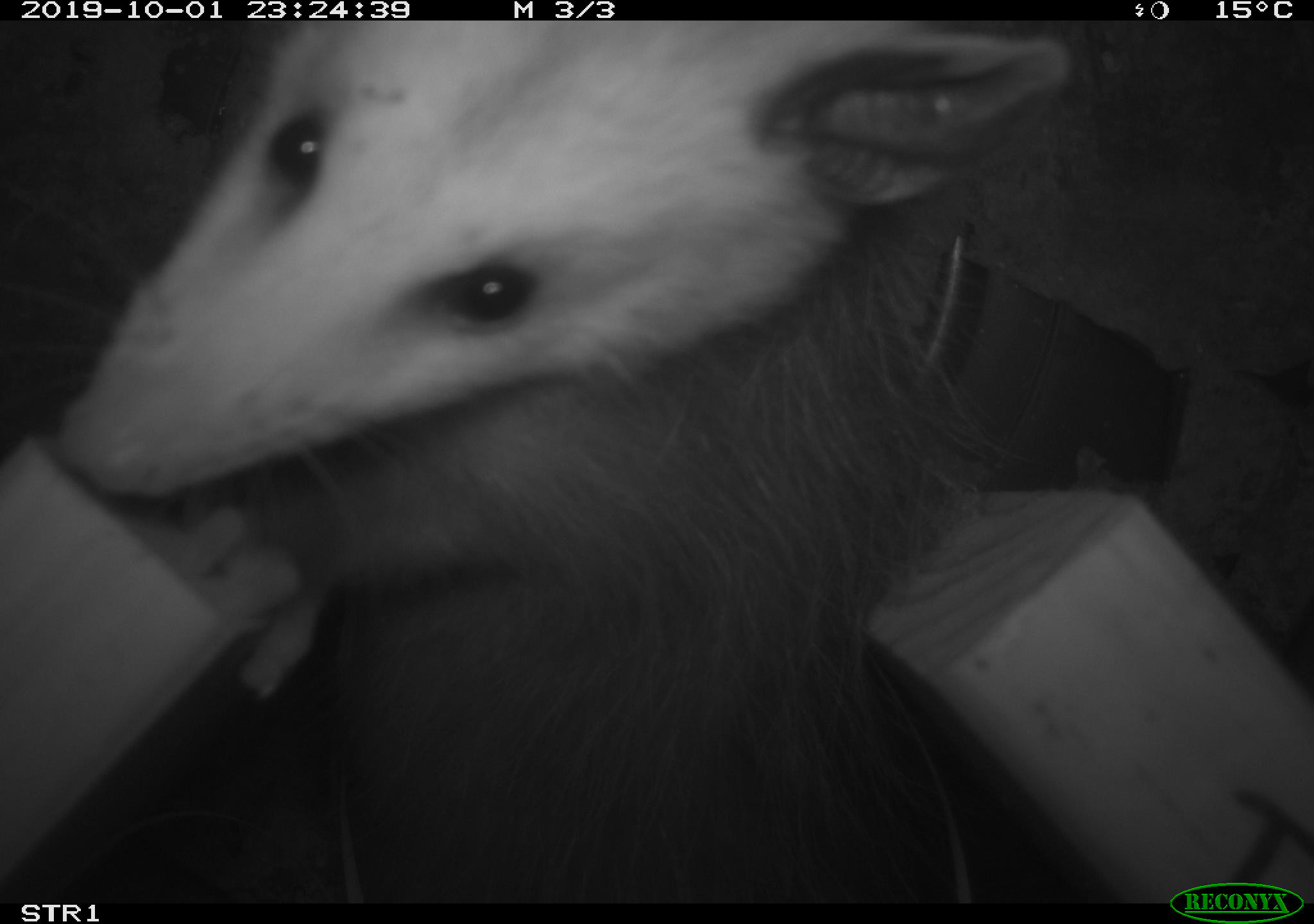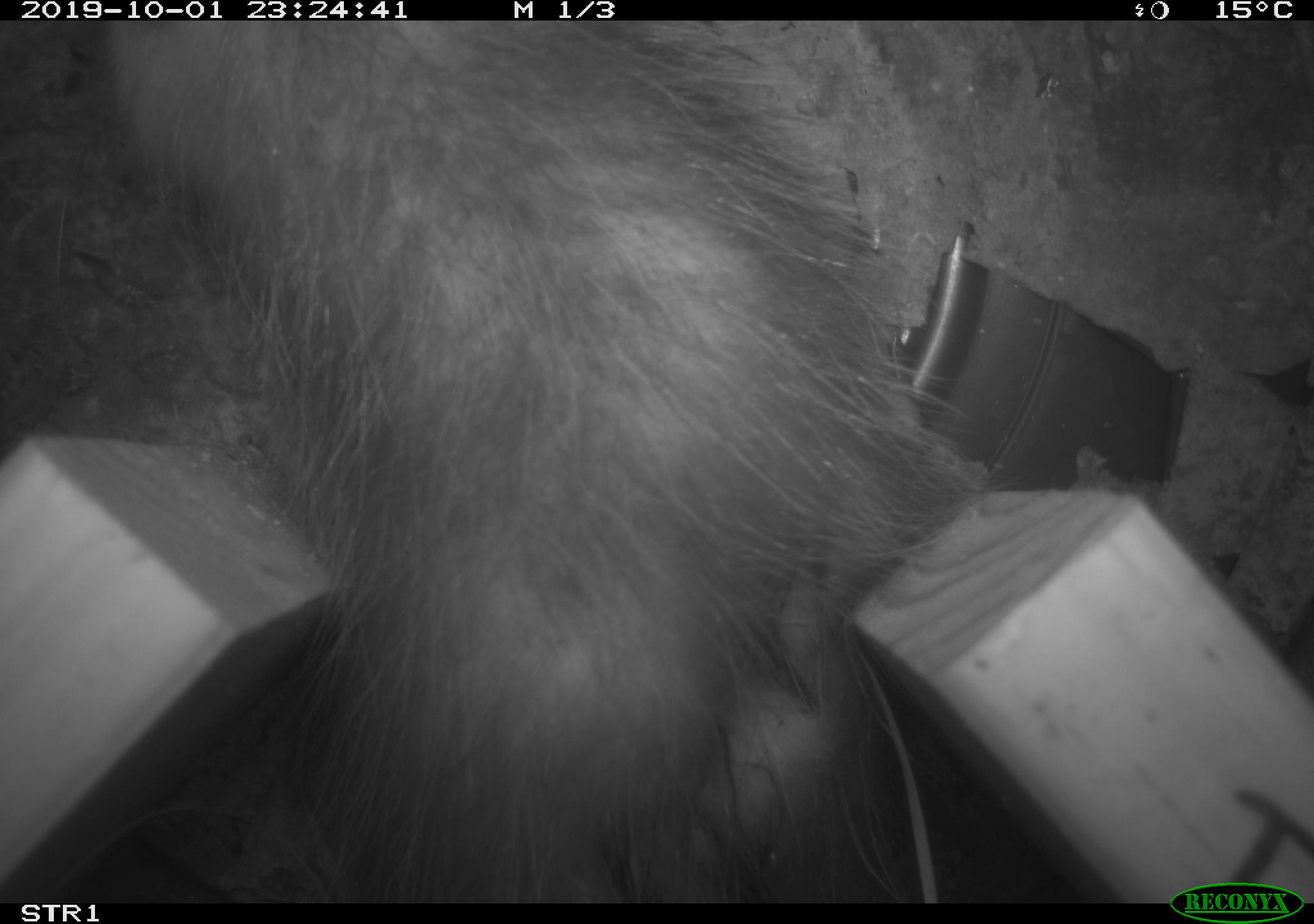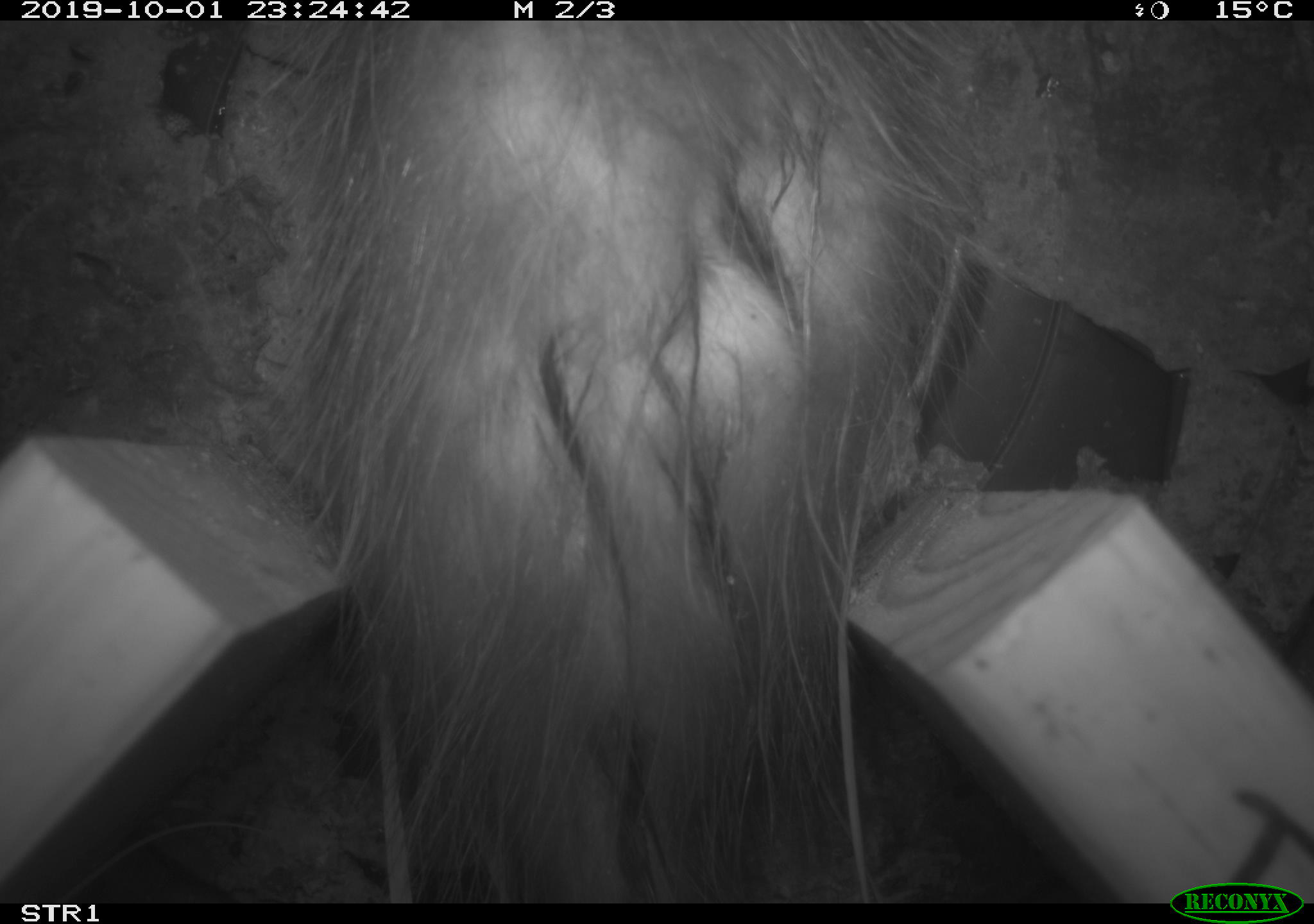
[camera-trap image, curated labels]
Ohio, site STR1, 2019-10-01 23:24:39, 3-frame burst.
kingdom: Animalia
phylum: Chordata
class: Mammalia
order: Didelphimorphia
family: Didelphidae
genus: Didelphis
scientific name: Didelphis virginiana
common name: virginia opossum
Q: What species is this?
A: Virginia opossum (Didelphis virginiana).